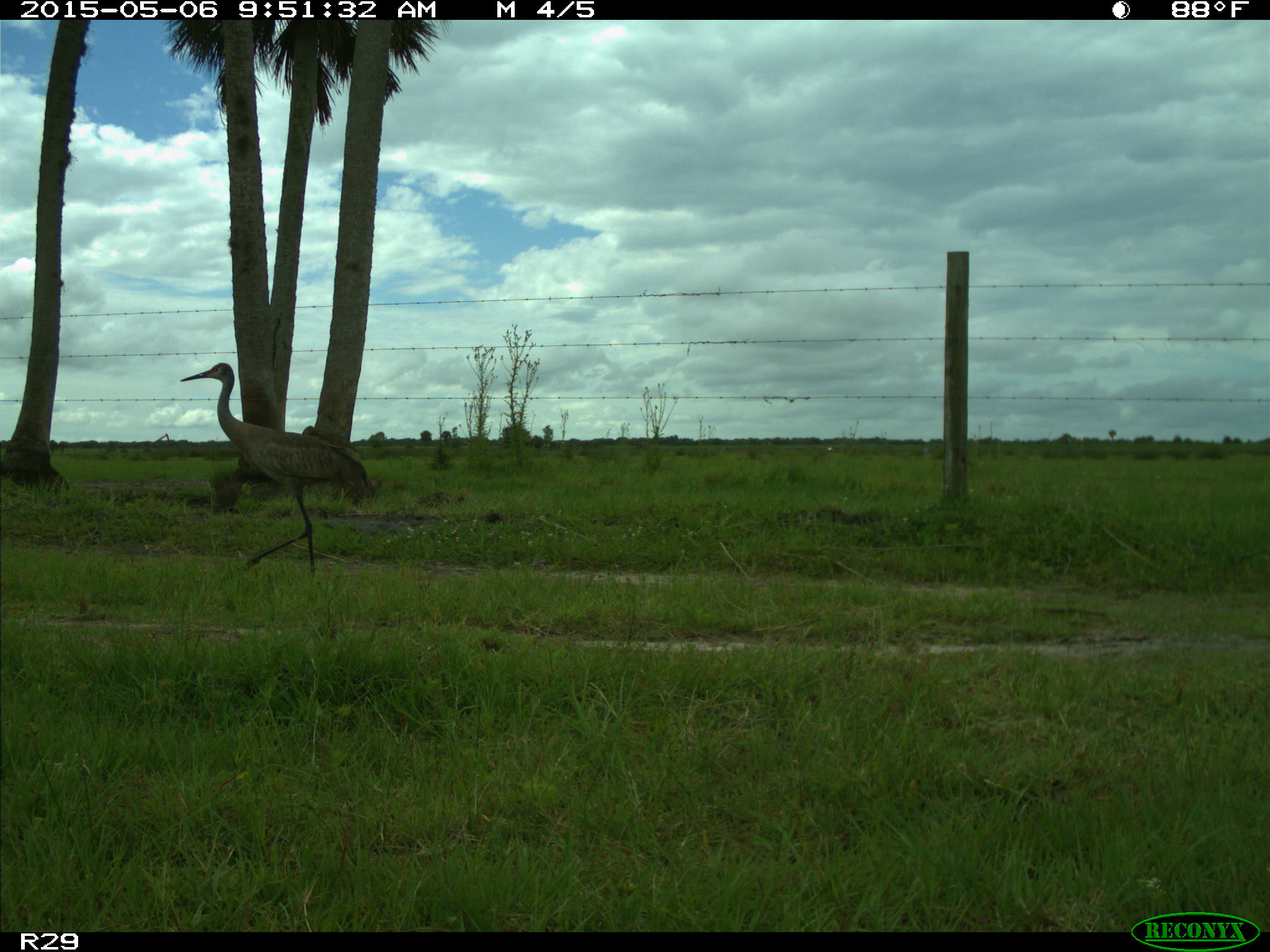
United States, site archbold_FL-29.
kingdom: Animalia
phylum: Chordata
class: Aves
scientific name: Aves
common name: birds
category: unidentified bird